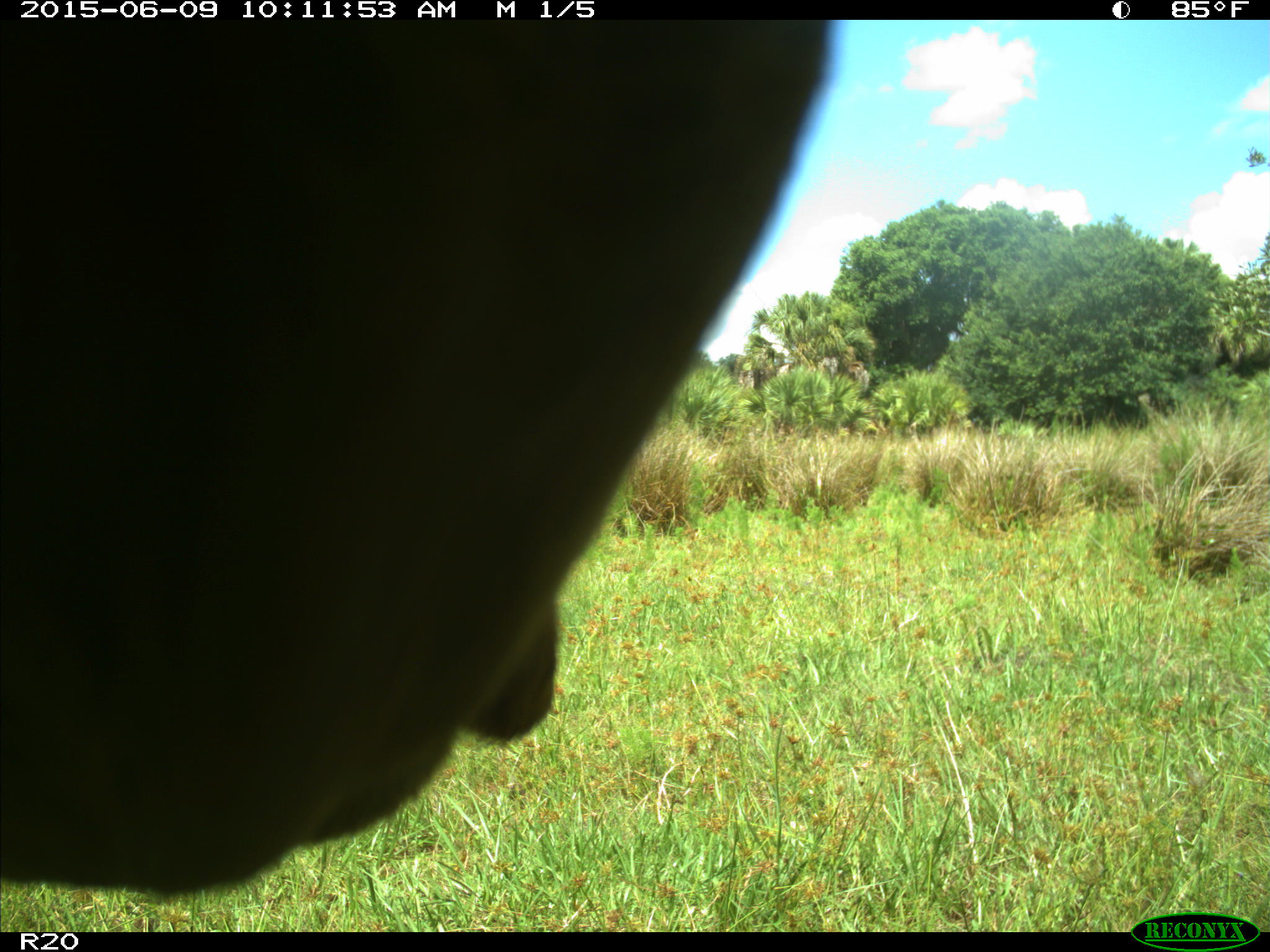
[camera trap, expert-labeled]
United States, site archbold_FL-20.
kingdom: Animalia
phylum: Chordata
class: Mammalia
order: Artiodactyla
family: Bovidae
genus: Bos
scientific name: Bos taurus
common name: domestic cow